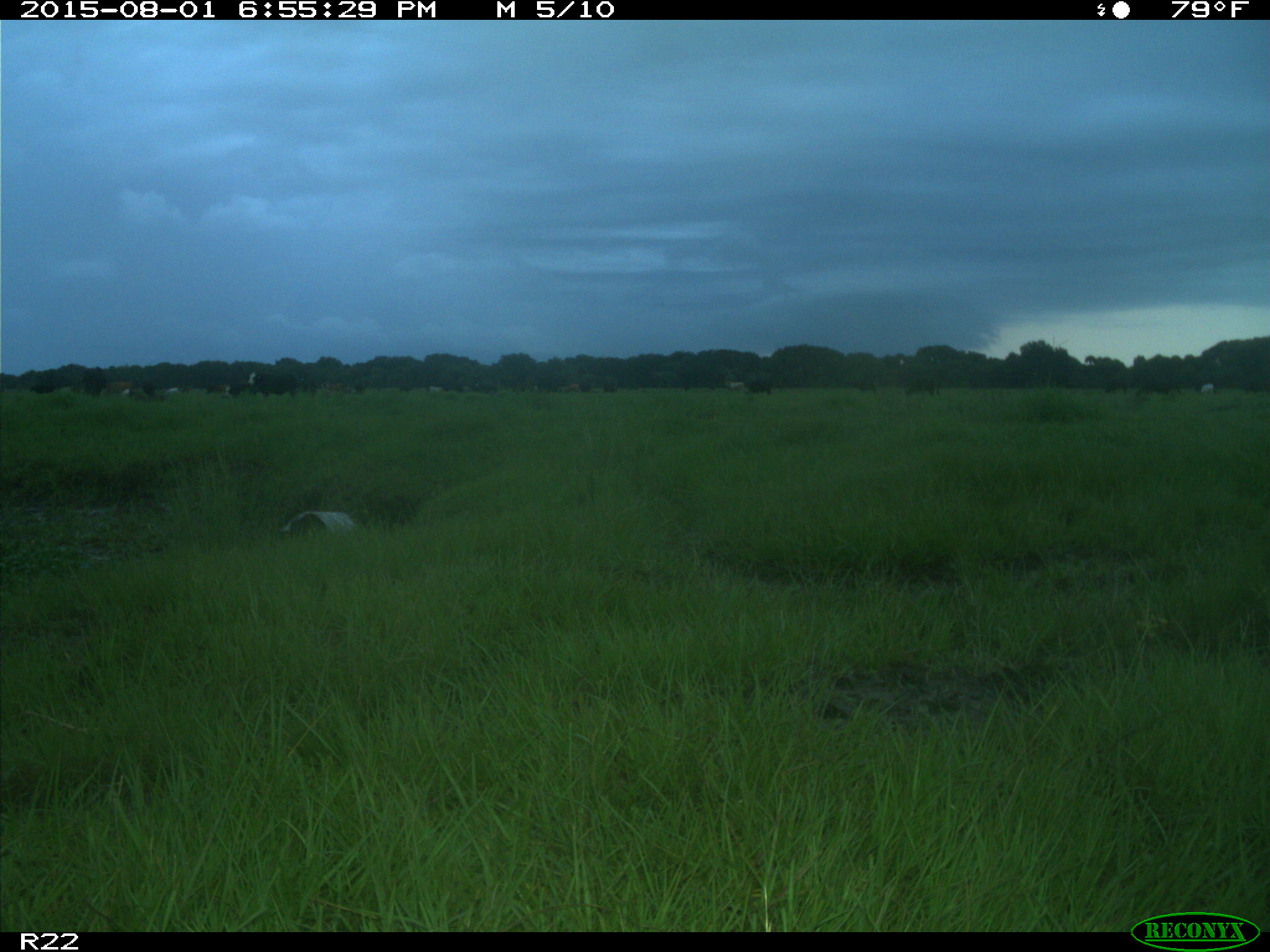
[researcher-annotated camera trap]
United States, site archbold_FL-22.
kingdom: Animalia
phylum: Chordata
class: Mammalia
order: Artiodactyla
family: Bovidae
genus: Bos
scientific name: Bos taurus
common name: domestic cow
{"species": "Bos taurus (domestic cow)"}